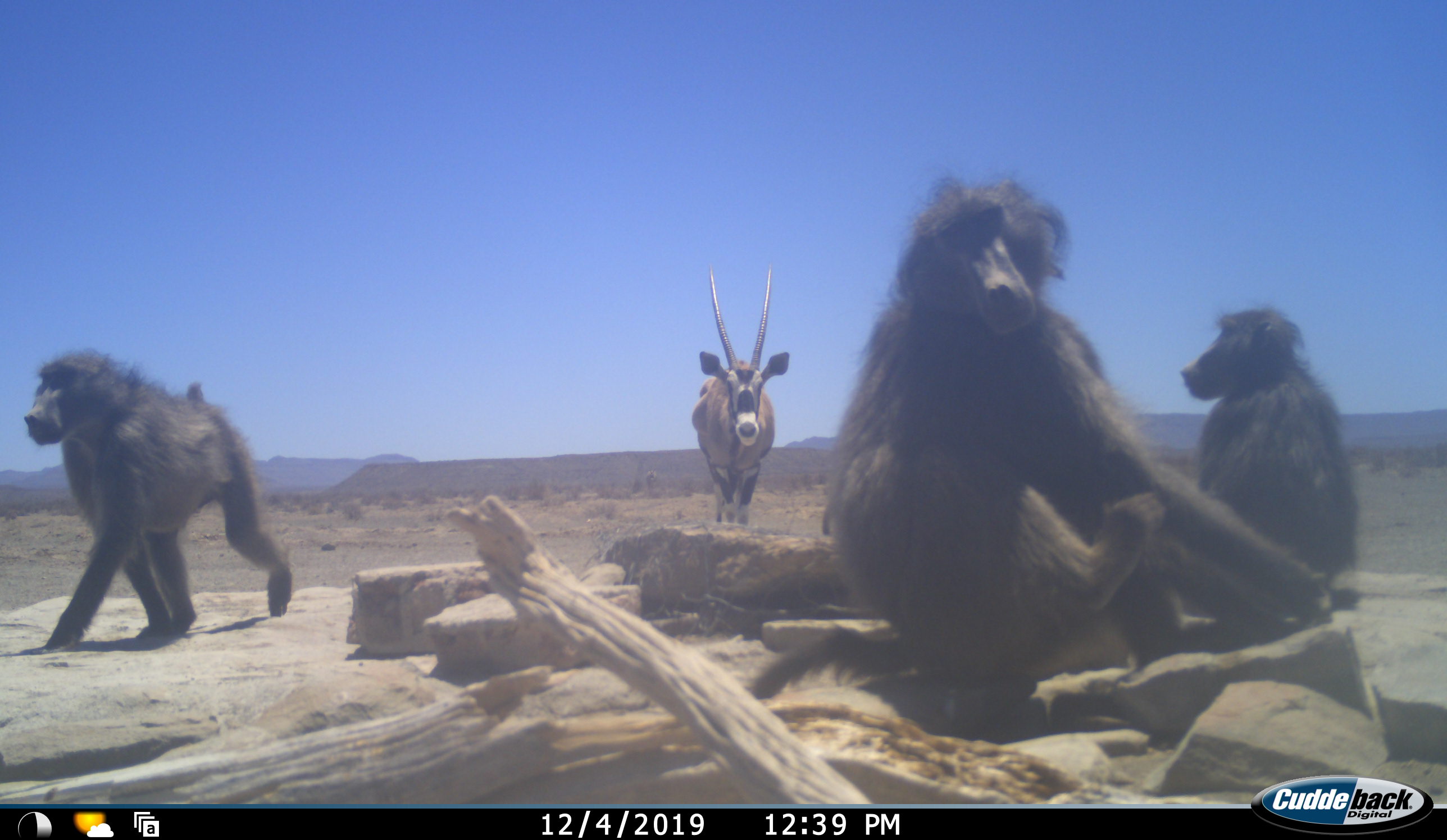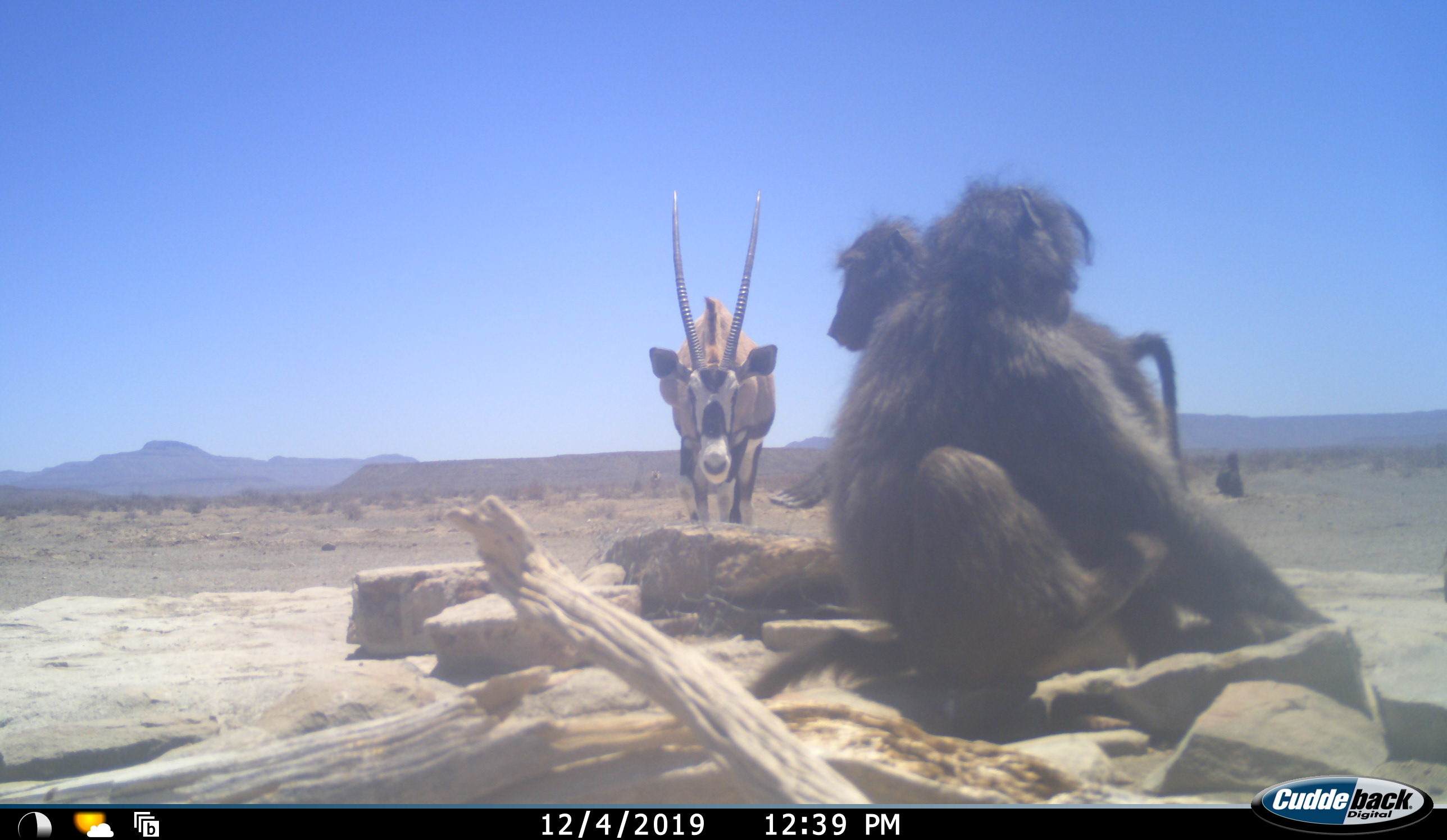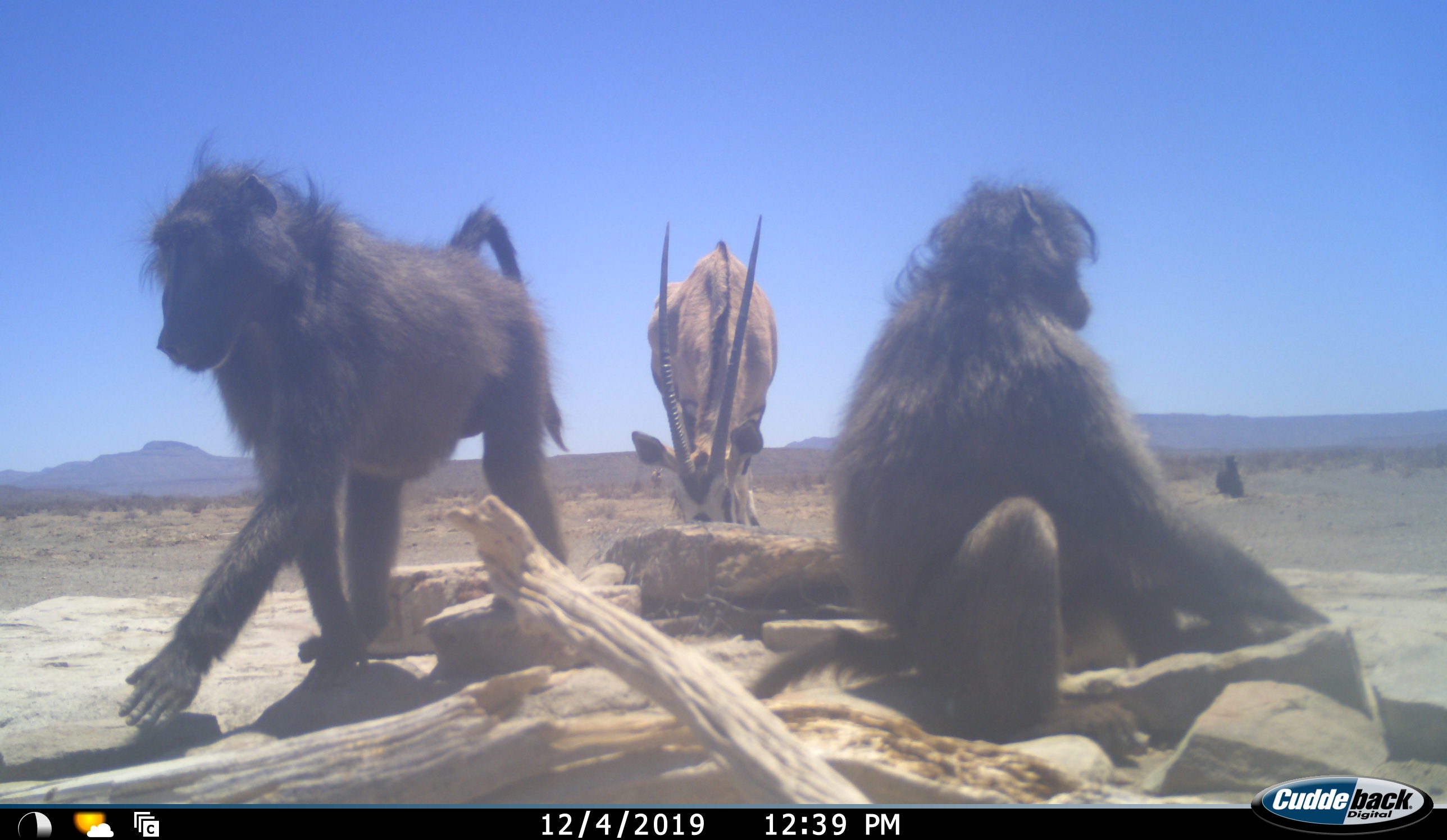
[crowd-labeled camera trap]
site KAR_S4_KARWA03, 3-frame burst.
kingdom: Animalia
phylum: Chordata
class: Mammalia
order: Primates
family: Cercopithecidae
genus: Papio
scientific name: Papio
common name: baboon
Baboon (Papio), count 4. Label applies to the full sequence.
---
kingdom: Animalia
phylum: Chordata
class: Mammalia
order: Artiodactyla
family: Bovidae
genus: Oryx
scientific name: Oryx gazella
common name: gemsbok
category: oryx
Oryx (gemsbok) (Oryx gazella), count 1. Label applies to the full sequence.